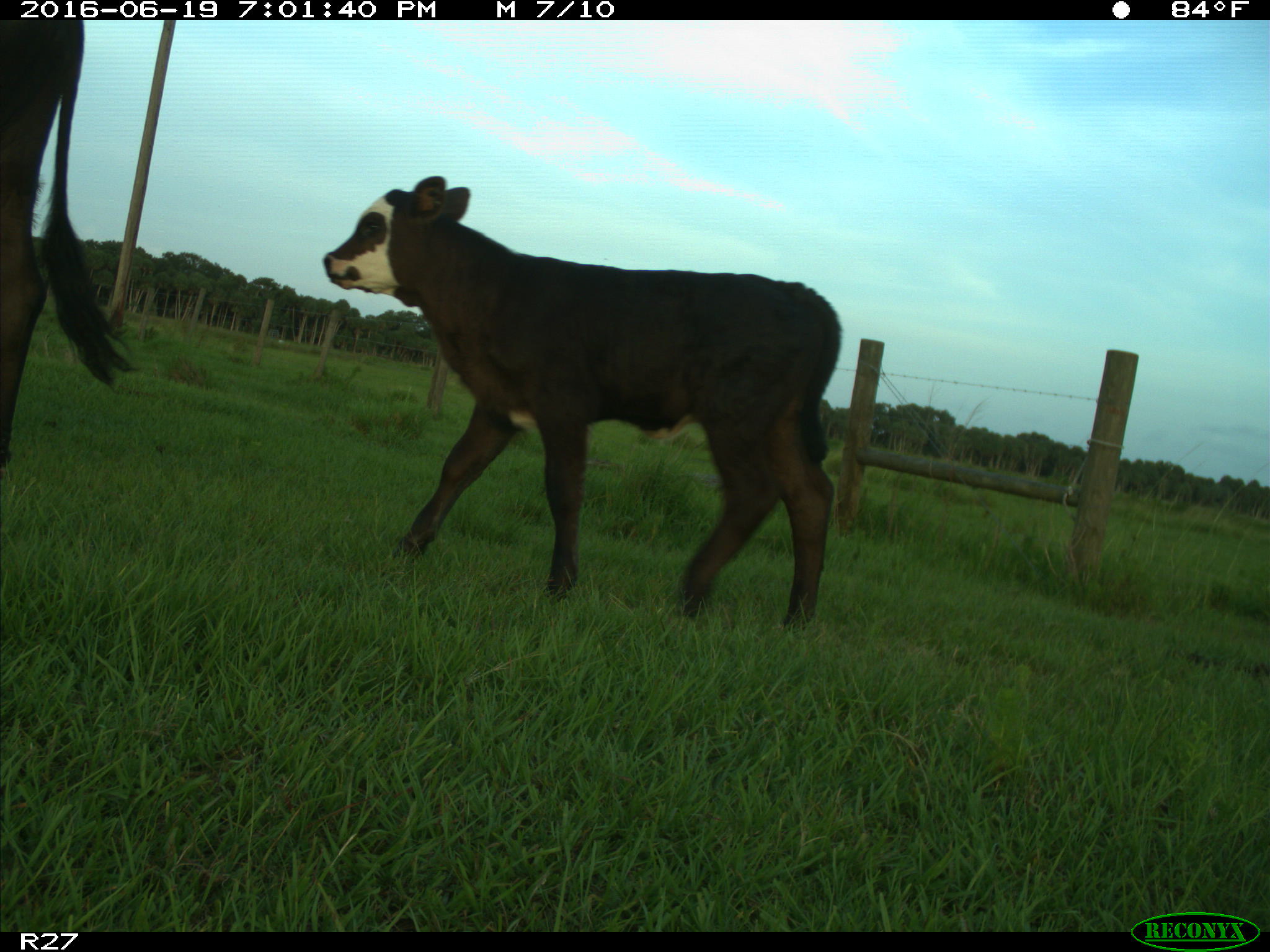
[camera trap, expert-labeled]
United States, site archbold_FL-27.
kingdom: Animalia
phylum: Chordata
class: Mammalia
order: Artiodactyla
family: Bovidae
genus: Bos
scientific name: Bos taurus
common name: domestic cow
Bos taurus (domestic cow).